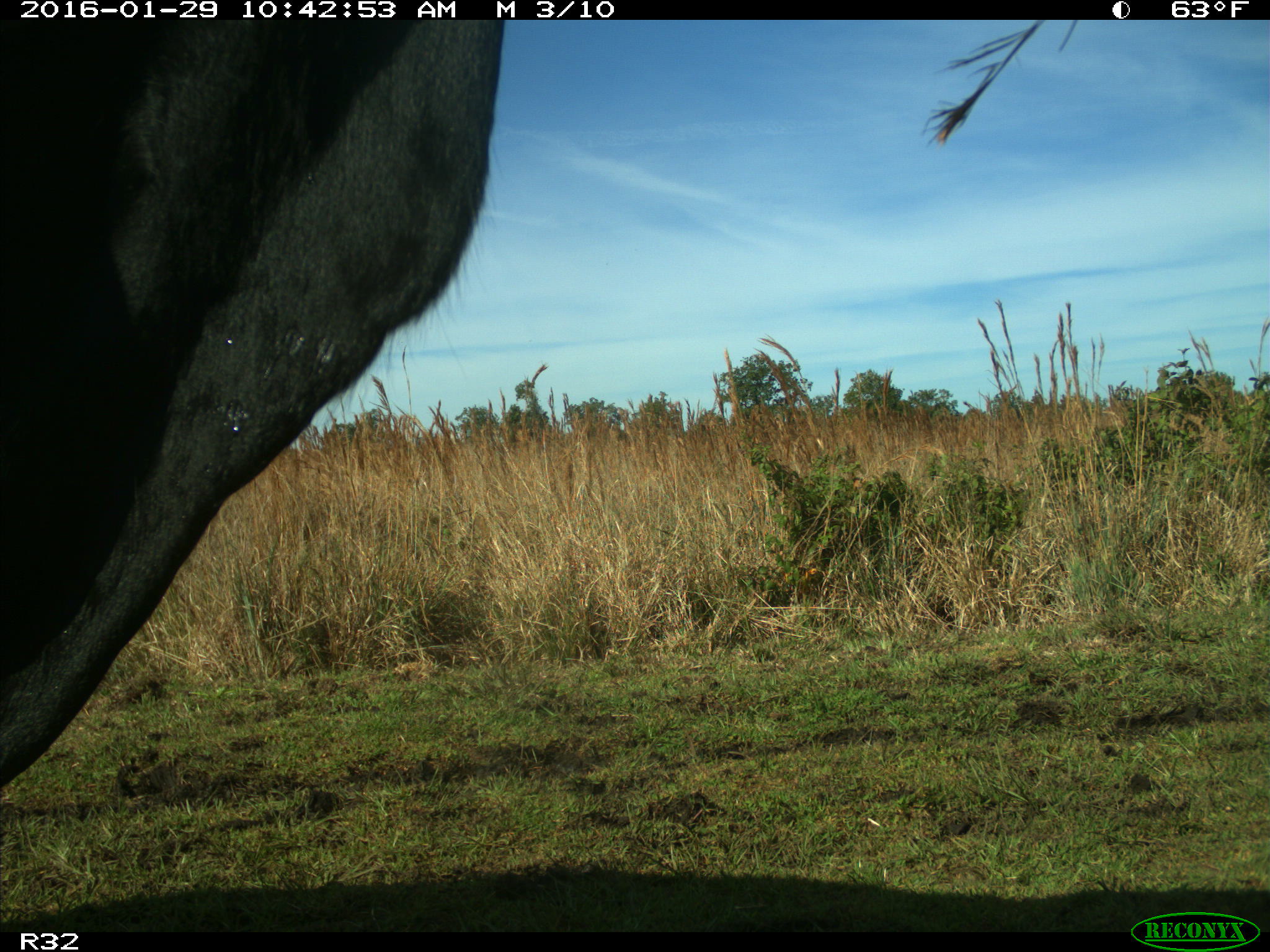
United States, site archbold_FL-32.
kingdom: Animalia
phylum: Chordata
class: Mammalia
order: Artiodactyla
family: Bovidae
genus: Bos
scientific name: Bos taurus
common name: domestic cow